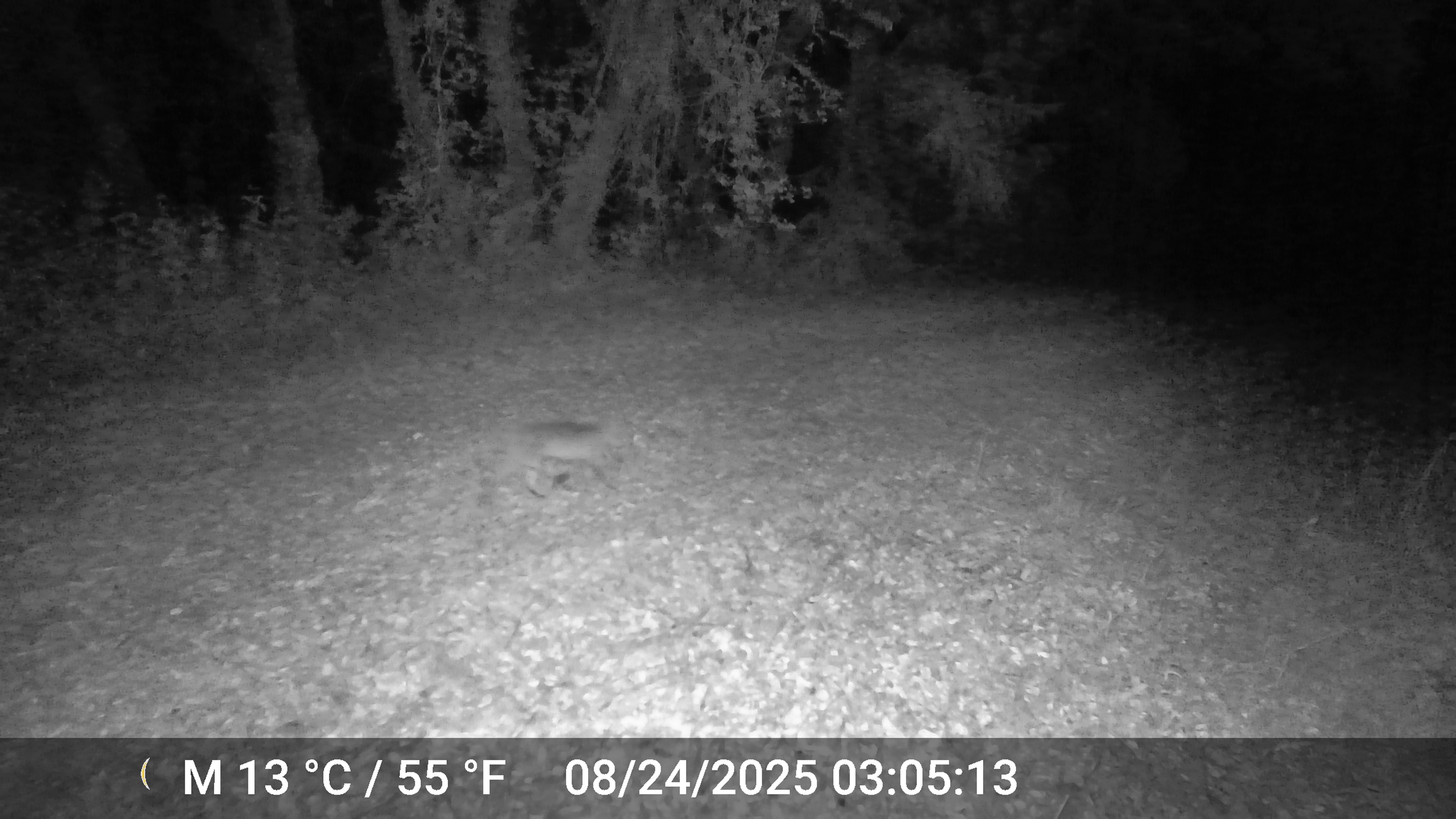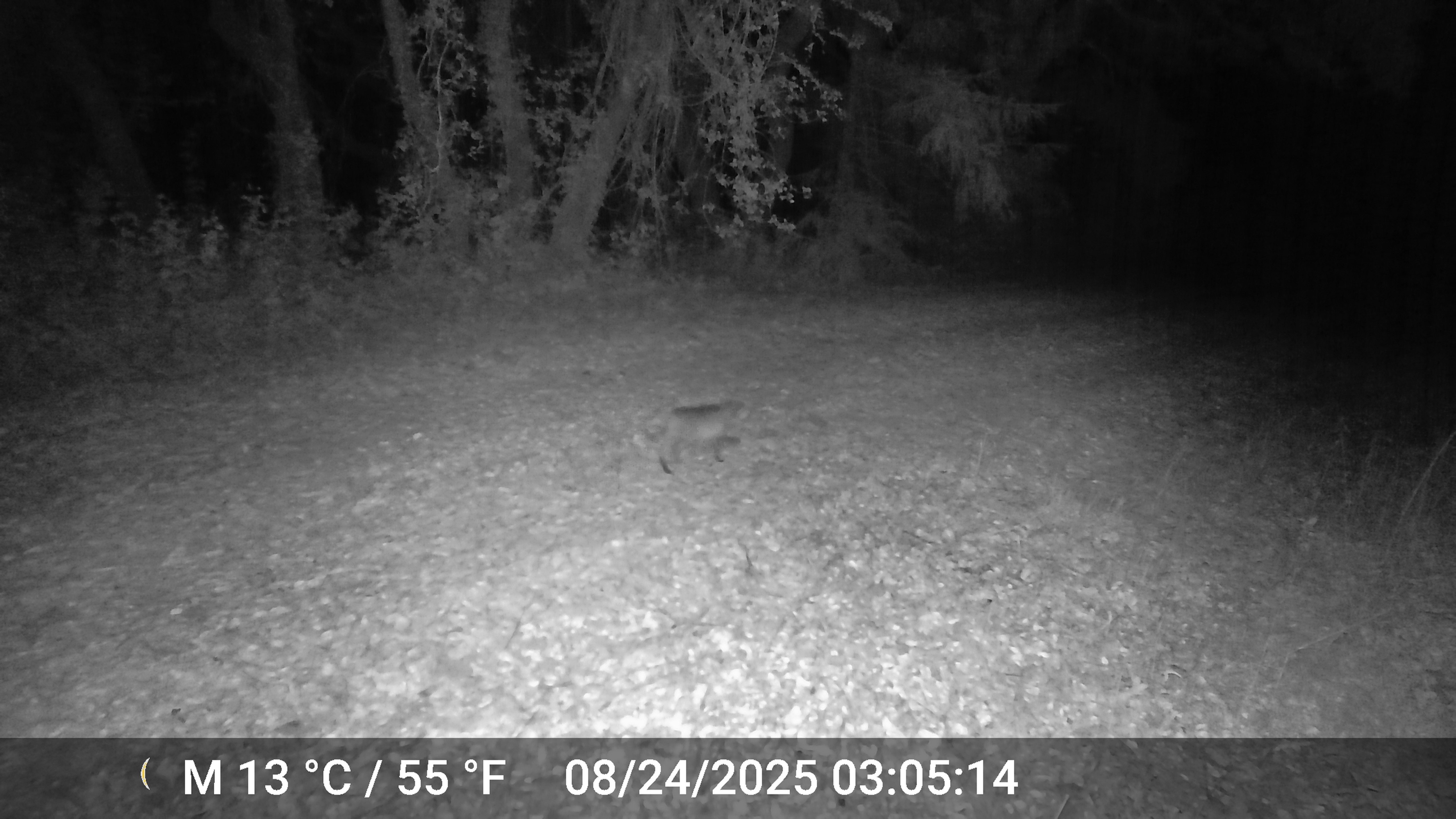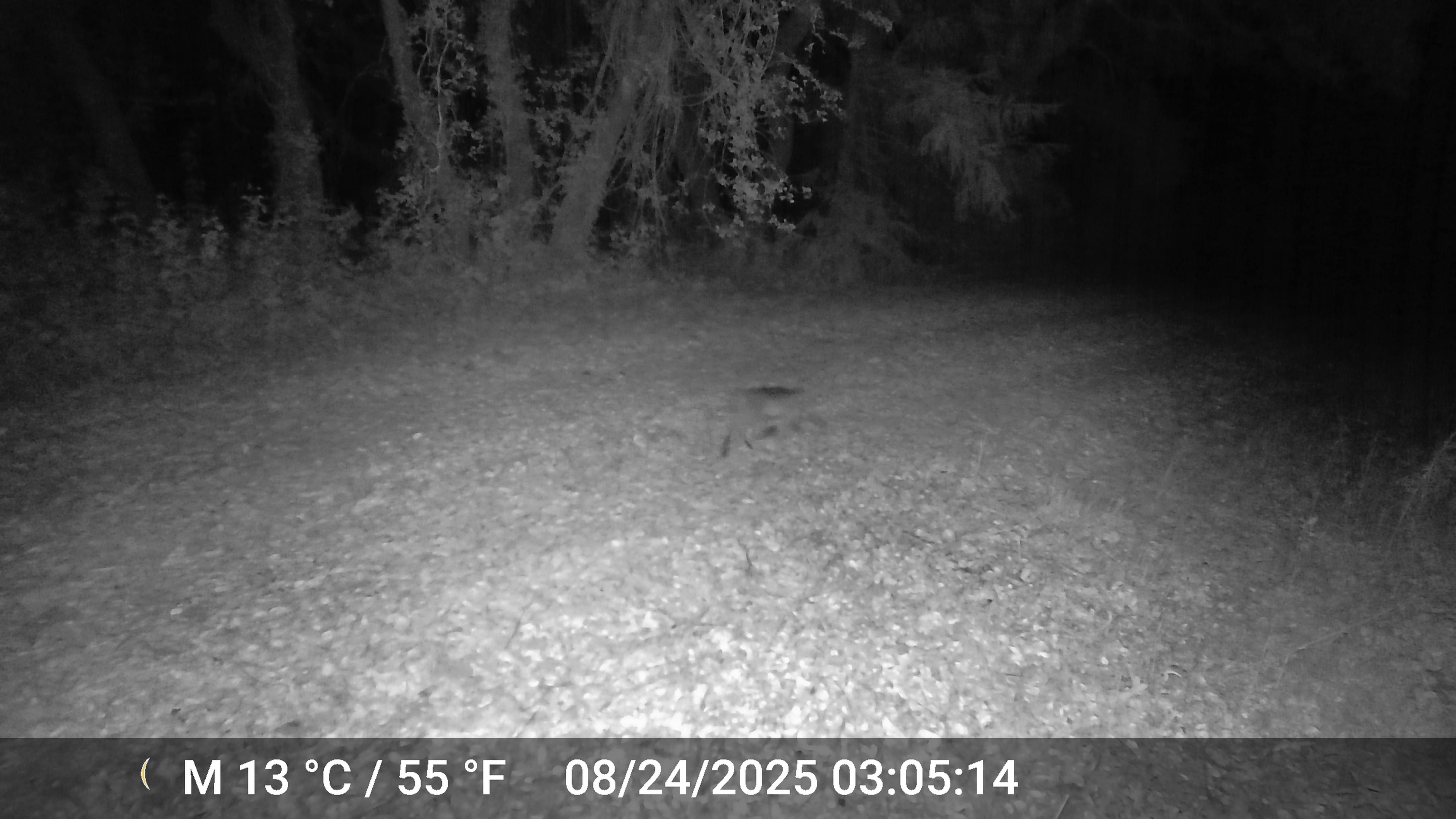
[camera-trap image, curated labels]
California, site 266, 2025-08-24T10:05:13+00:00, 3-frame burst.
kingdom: Animalia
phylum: Chordata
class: Mammalia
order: Carnivora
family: Felidae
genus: Lynx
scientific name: Lynx rufus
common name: bobcat